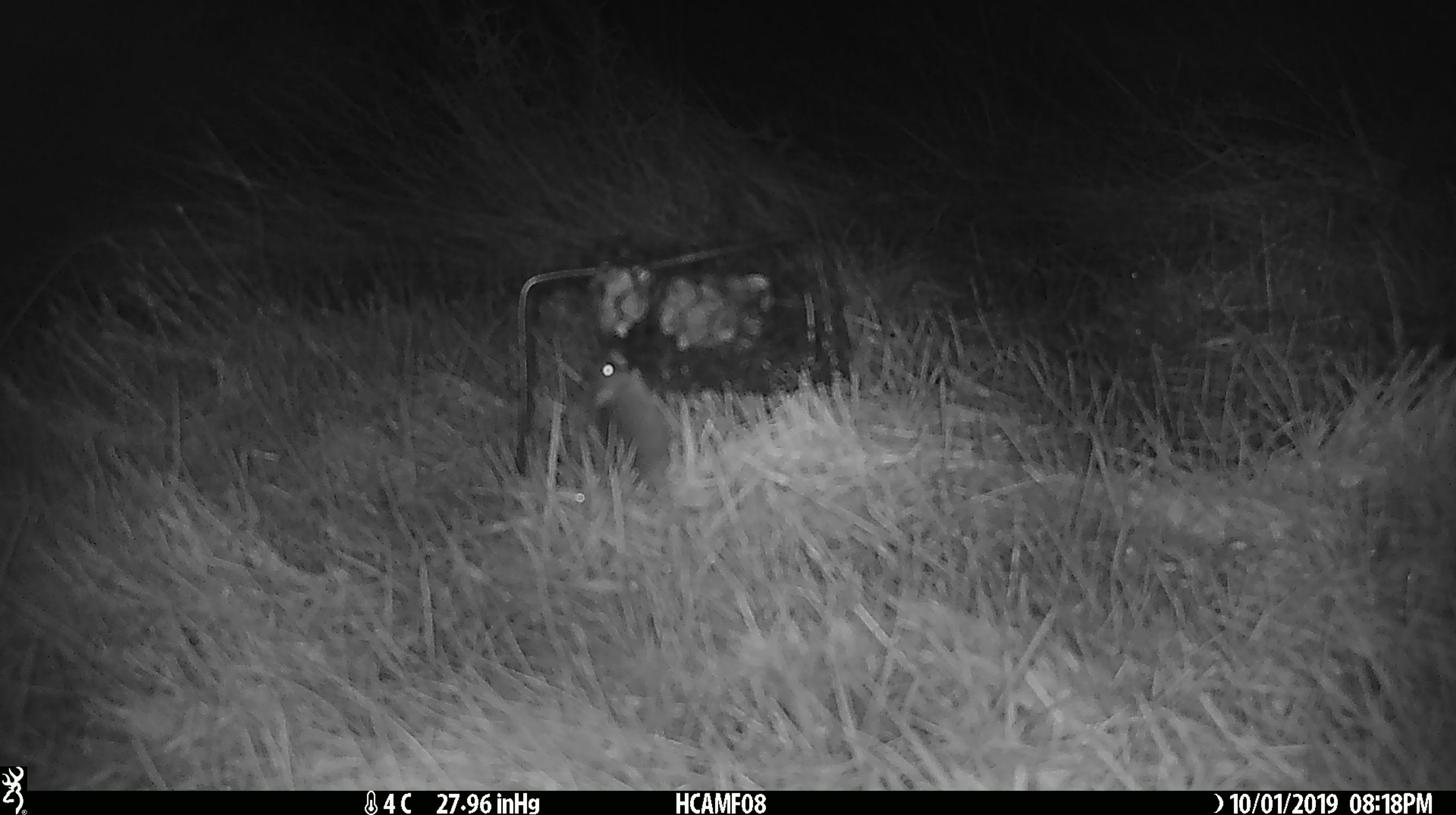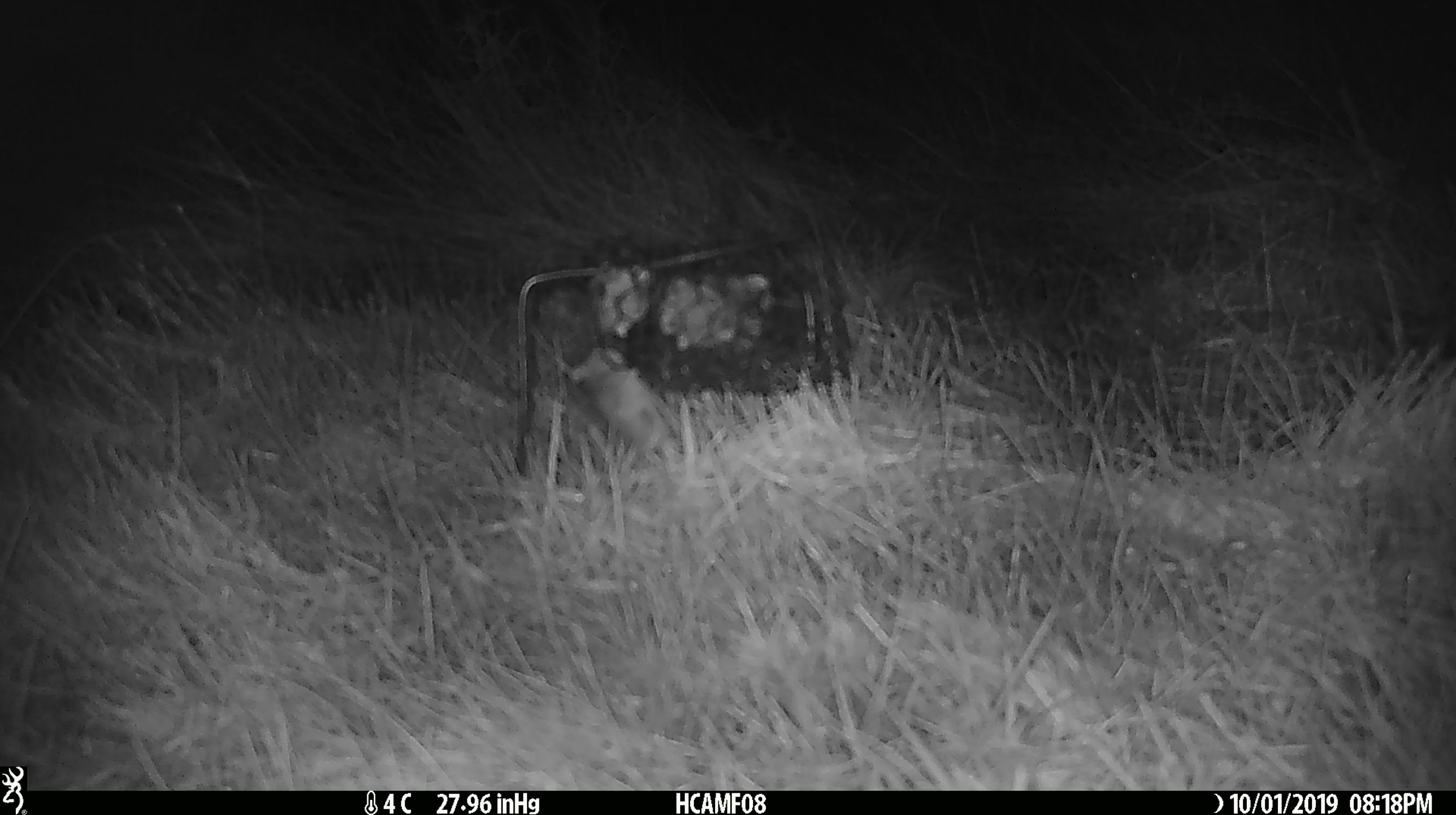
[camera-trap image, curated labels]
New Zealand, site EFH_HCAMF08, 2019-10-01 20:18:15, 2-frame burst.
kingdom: Animalia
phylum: Chordata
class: Mammalia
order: Rodentia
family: Muridae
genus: Mus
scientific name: Mus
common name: mouse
Mouse (Mus).